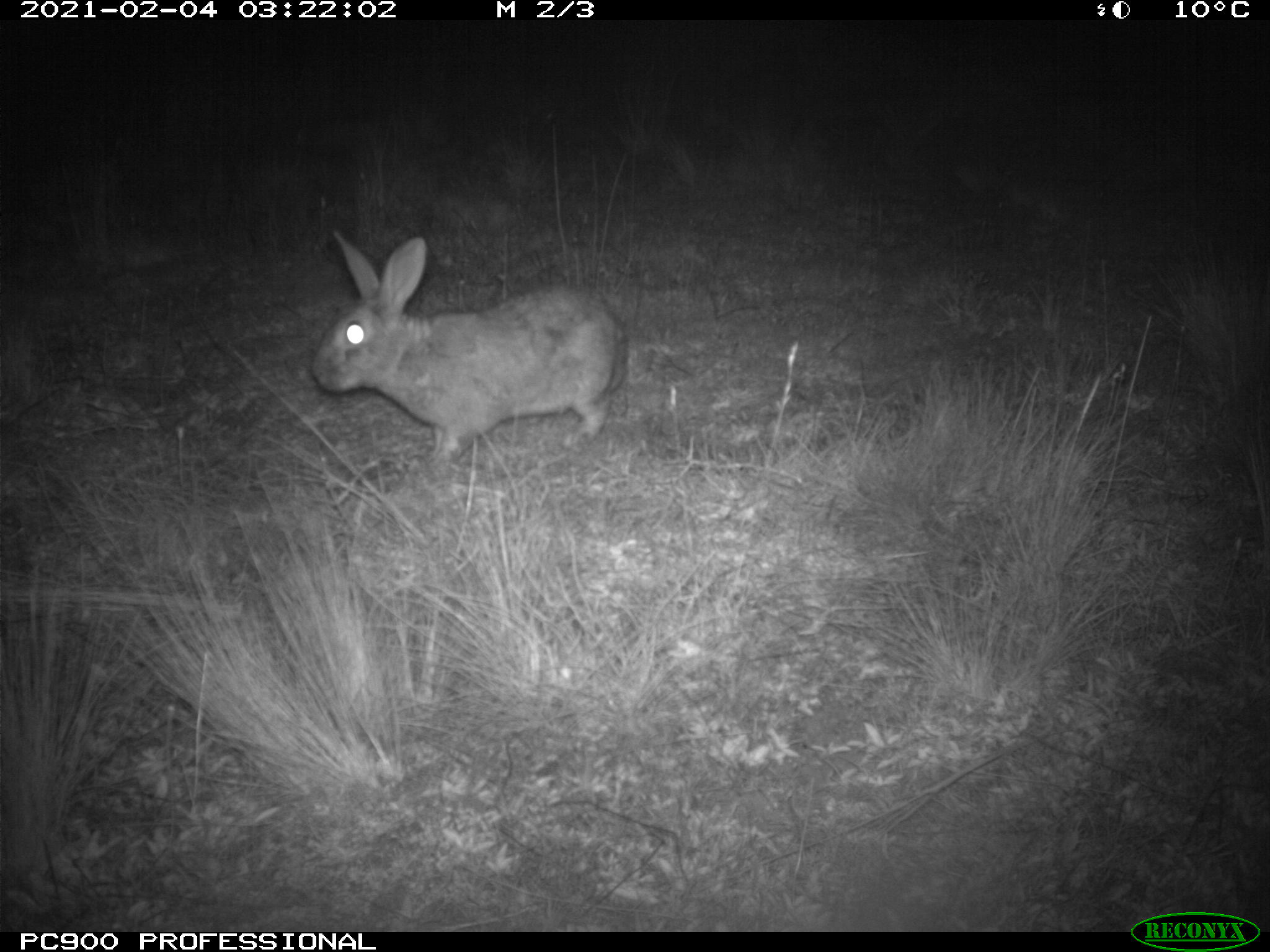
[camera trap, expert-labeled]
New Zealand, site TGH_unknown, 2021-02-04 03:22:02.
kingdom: Animalia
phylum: Chordata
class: Mammalia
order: Lagomorpha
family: Leporidae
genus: Oryctolagus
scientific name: Oryctolagus cuniculus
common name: european rabbit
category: rabbit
Rabbit (european rabbit) (Oryctolagus cuniculus).